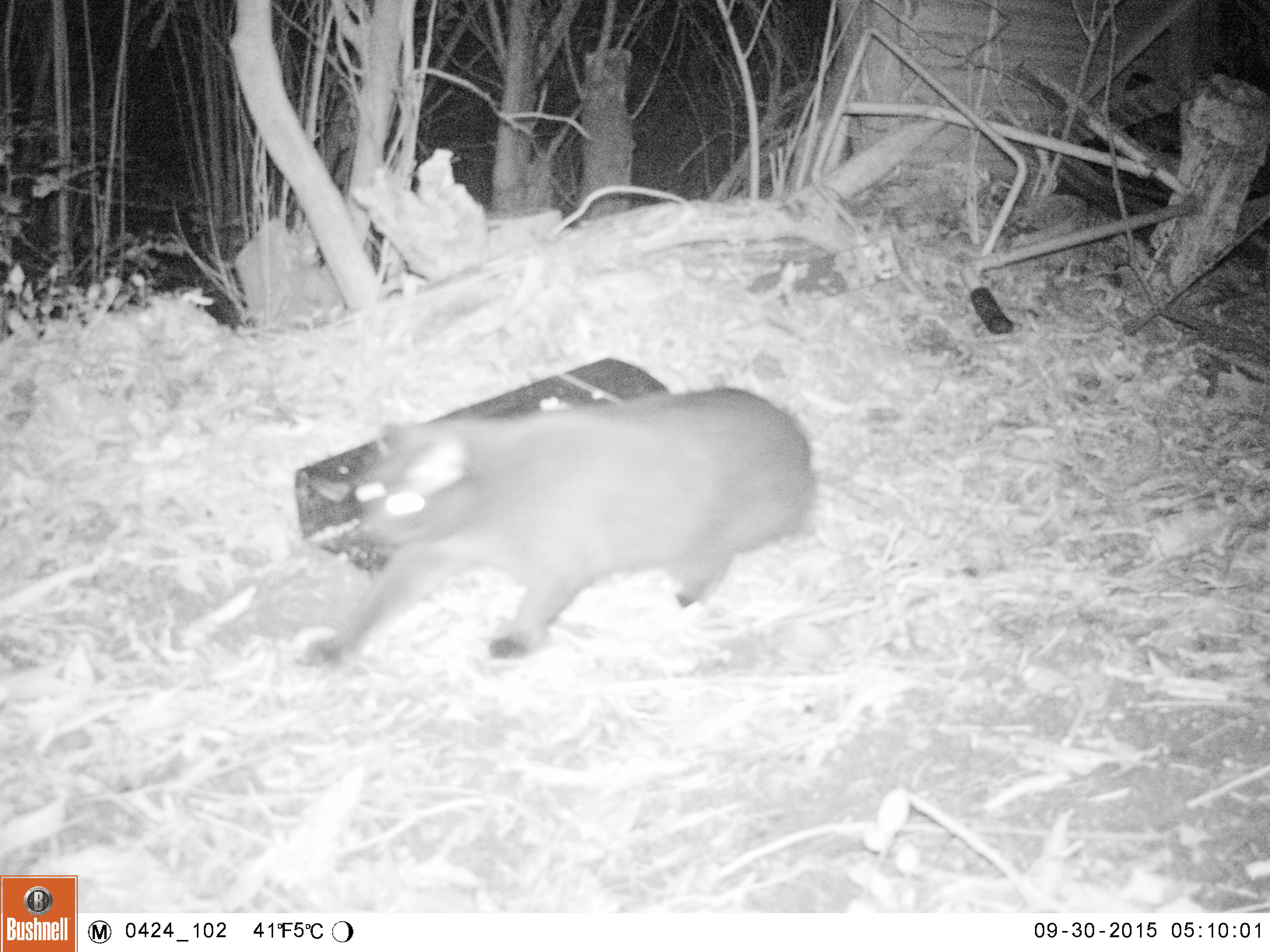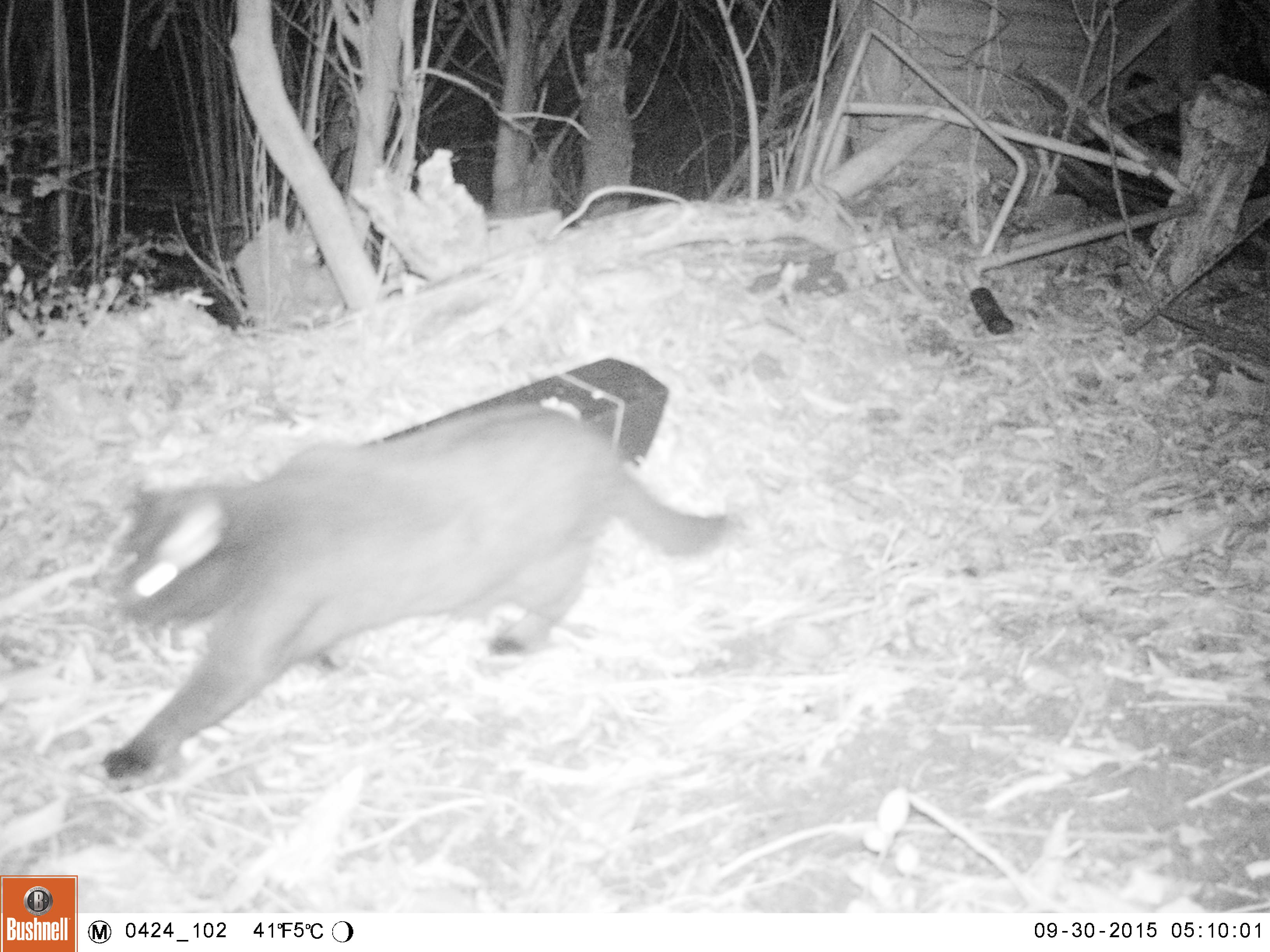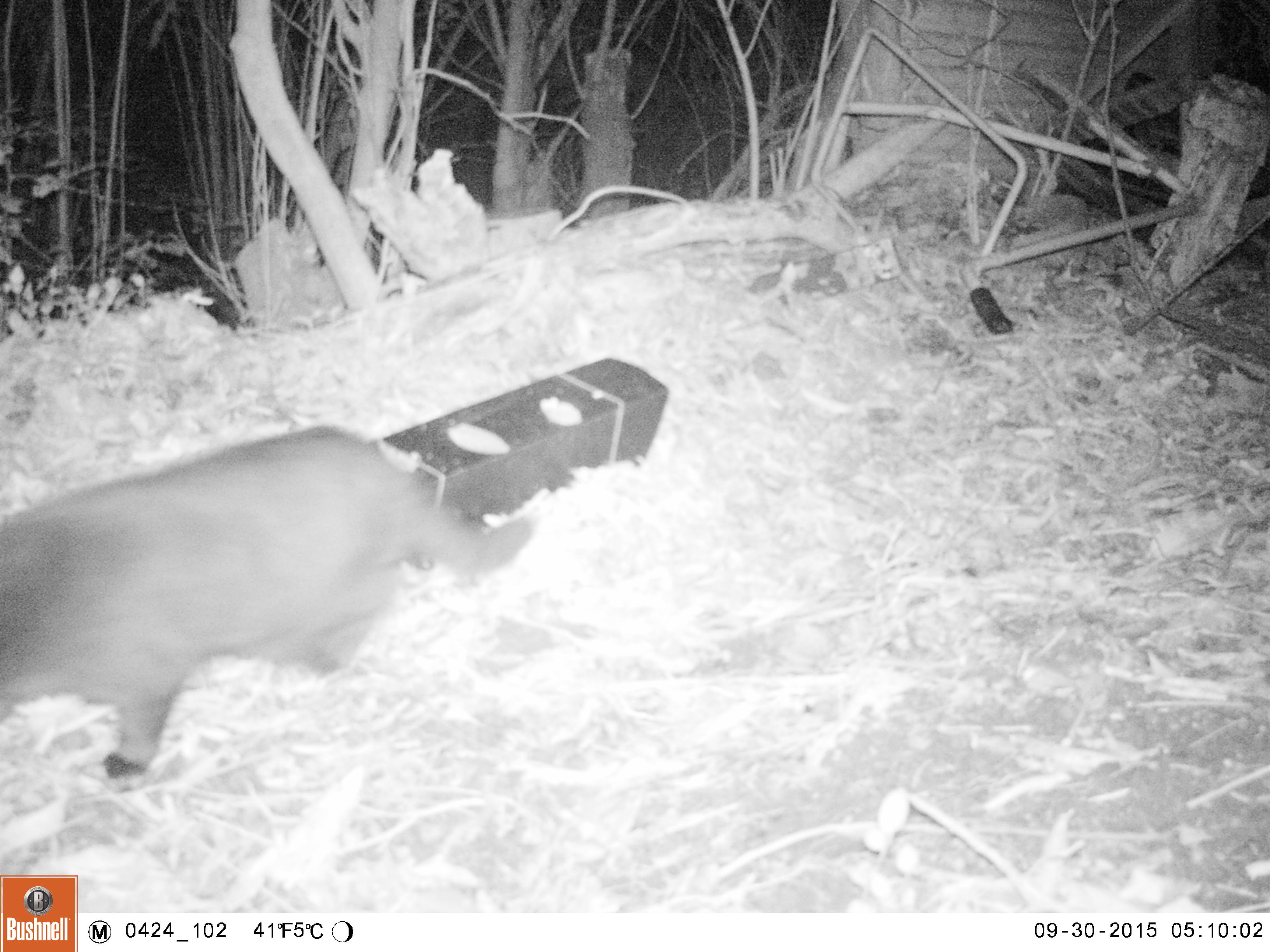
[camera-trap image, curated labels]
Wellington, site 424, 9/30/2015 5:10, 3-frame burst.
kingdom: Animalia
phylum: Chordata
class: Mammalia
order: Carnivora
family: Felidae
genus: Felis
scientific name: Felis catus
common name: cat